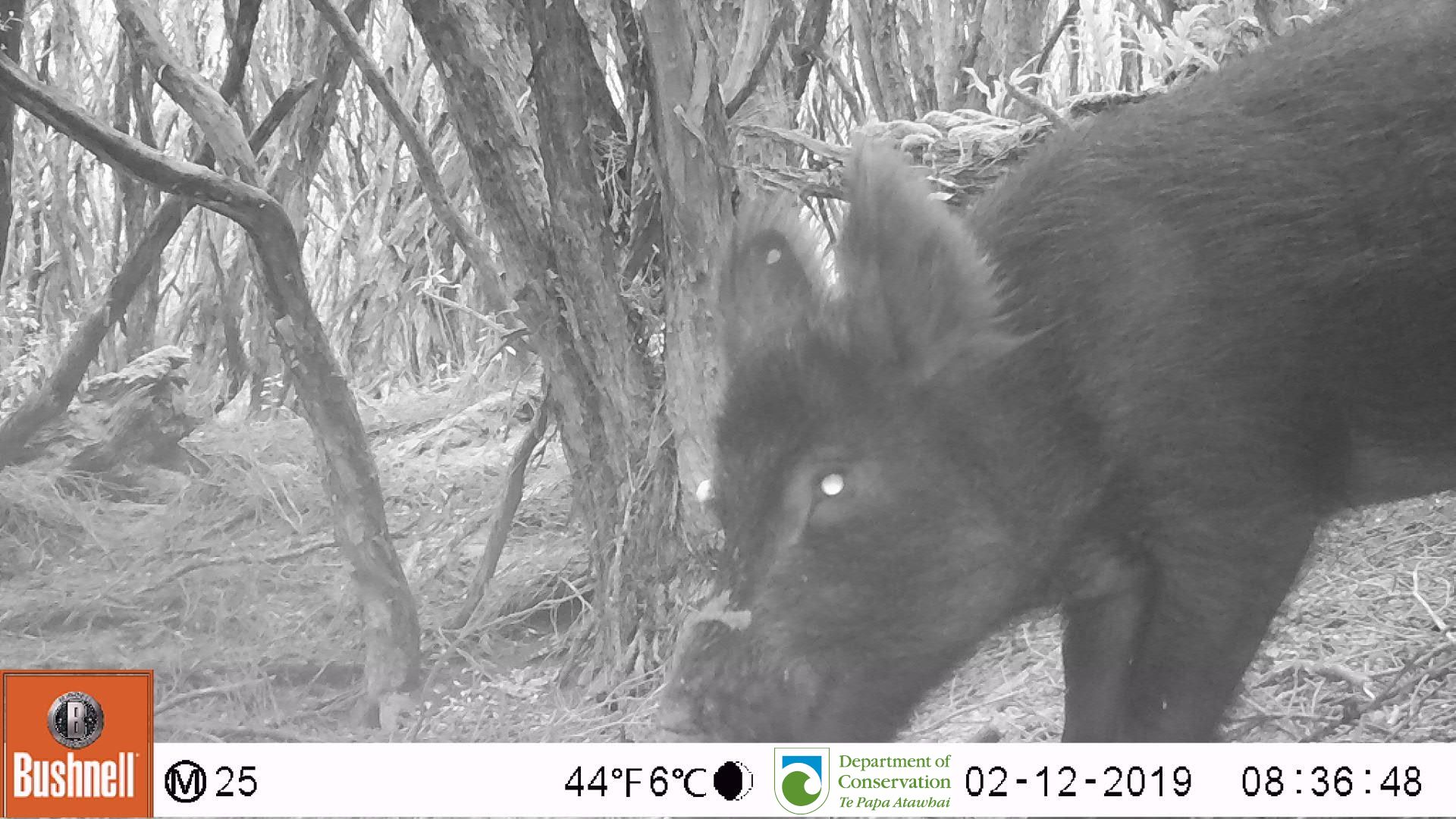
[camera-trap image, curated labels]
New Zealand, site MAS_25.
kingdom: Animalia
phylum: Chordata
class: Mammalia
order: Artiodactyla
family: Suidae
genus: Sus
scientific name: Sus scrofa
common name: pig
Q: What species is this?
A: Pig (Sus scrofa).